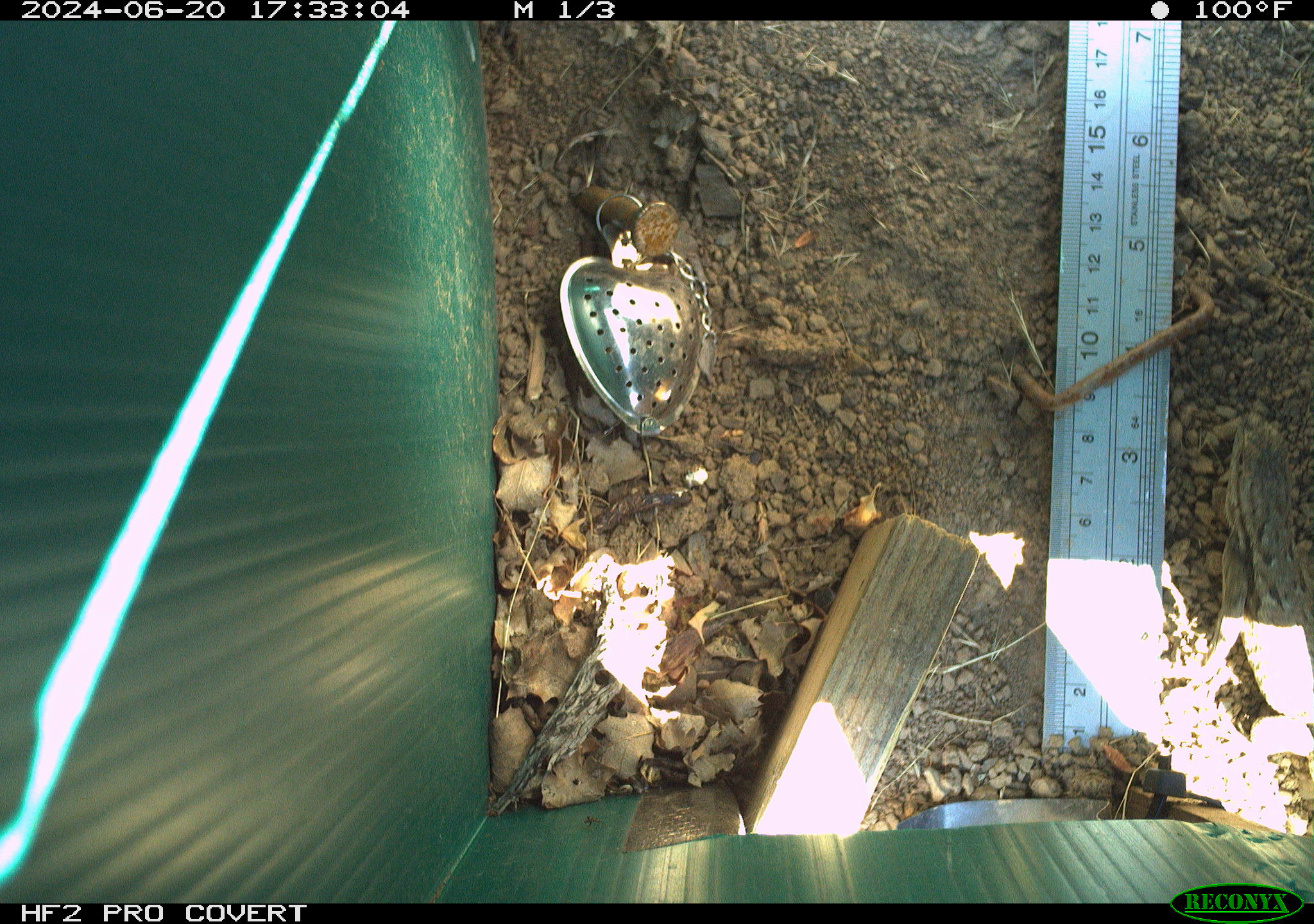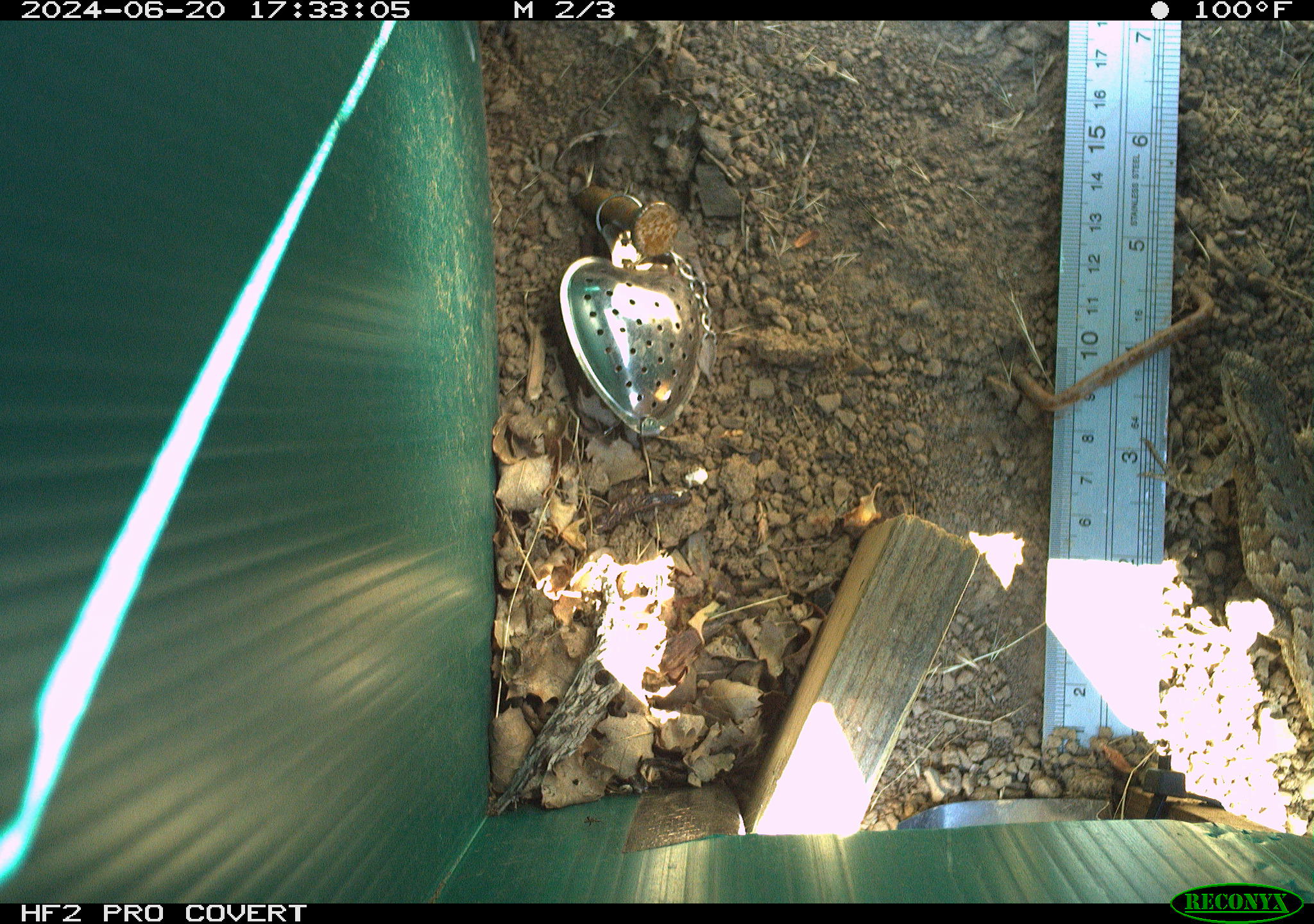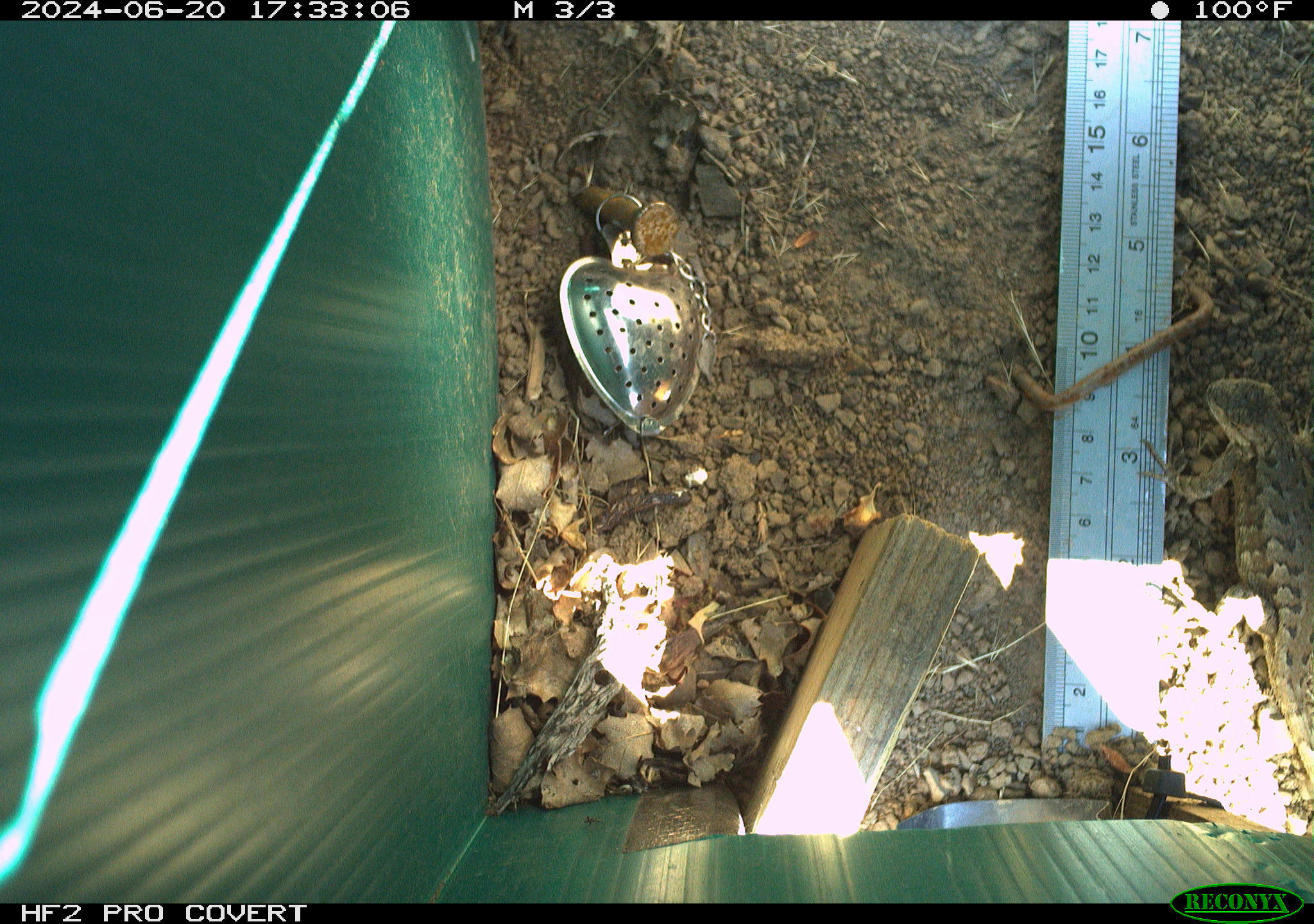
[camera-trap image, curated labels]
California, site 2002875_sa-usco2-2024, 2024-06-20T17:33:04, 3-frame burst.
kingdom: Animalia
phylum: Chordata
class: Reptilia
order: Squamata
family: Phrynosomatidae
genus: Sceloporus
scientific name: Sceloporus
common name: spiny lizards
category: sceloporus species